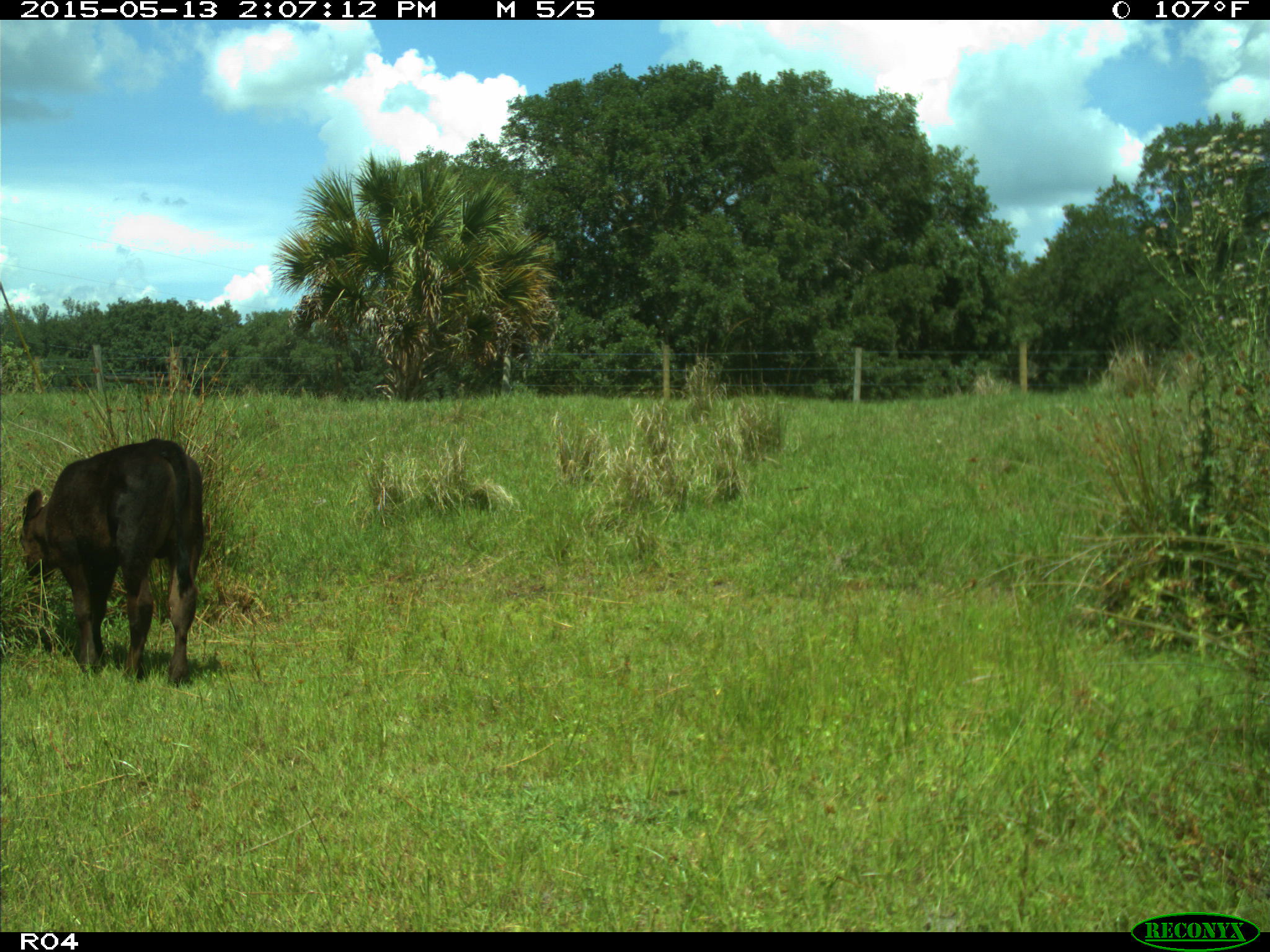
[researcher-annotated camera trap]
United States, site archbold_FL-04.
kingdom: Animalia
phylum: Chordata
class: Mammalia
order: Artiodactyla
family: Bovidae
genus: Bos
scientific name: Bos taurus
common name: domestic cow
Bos taurus (domestic cow).